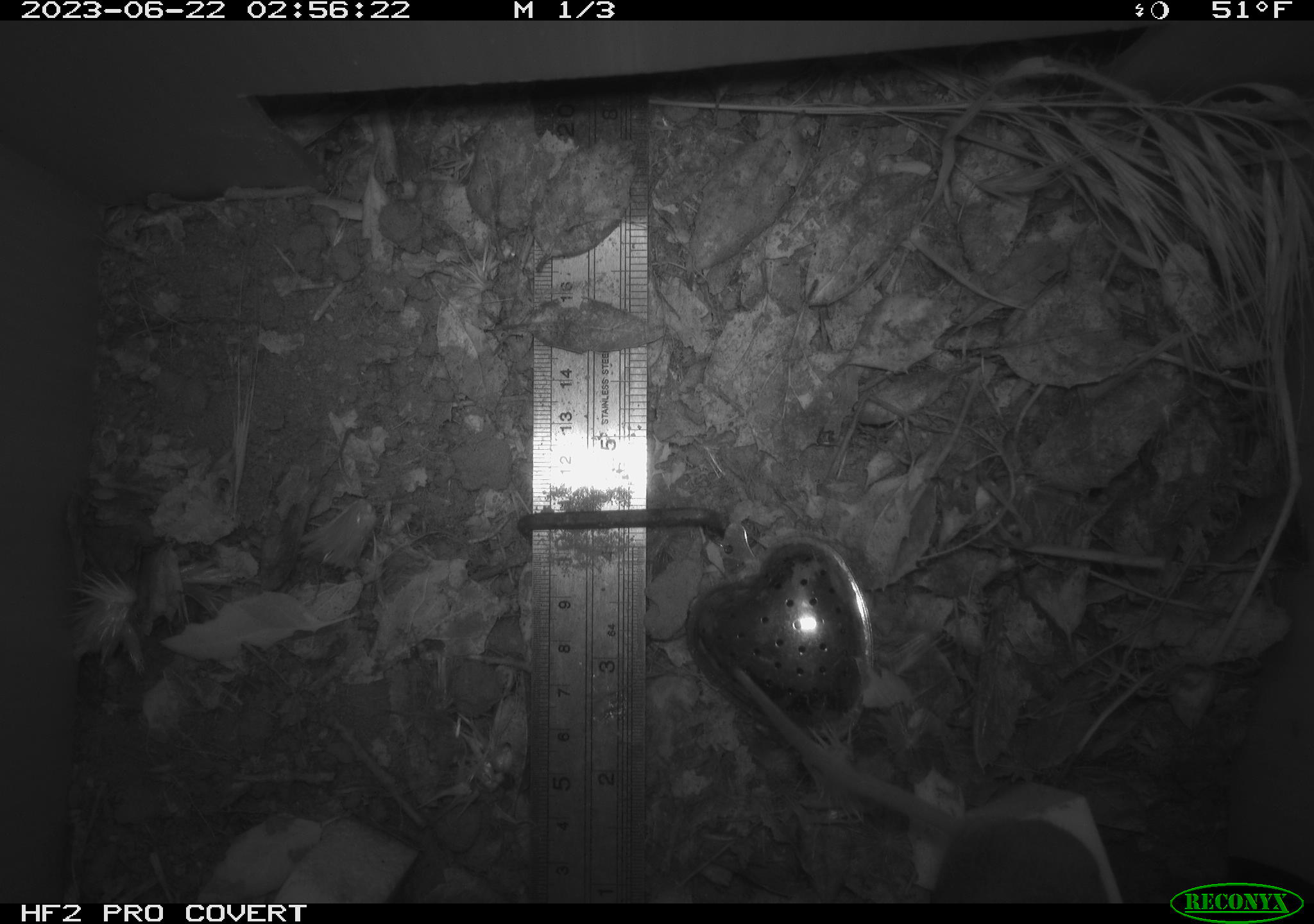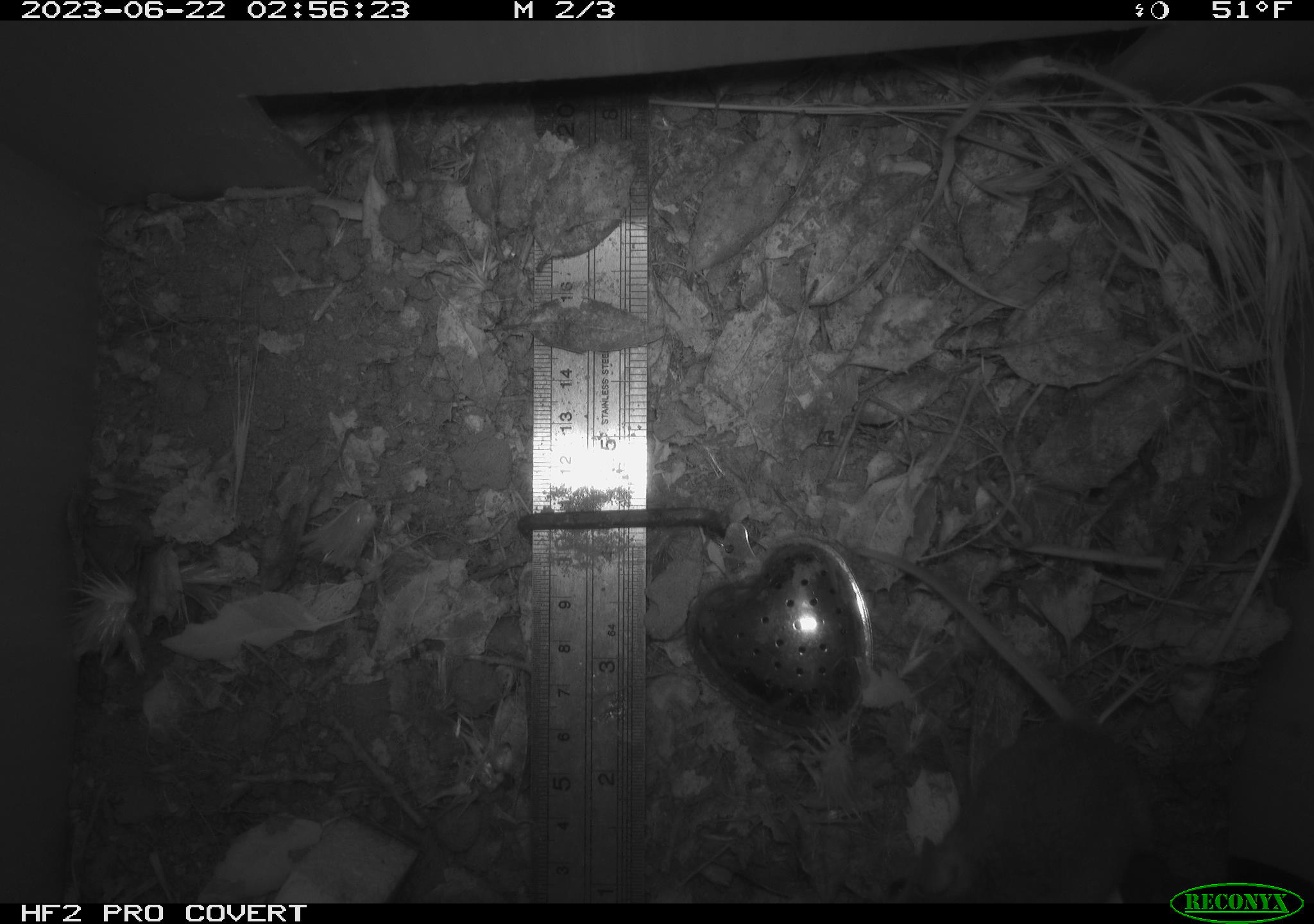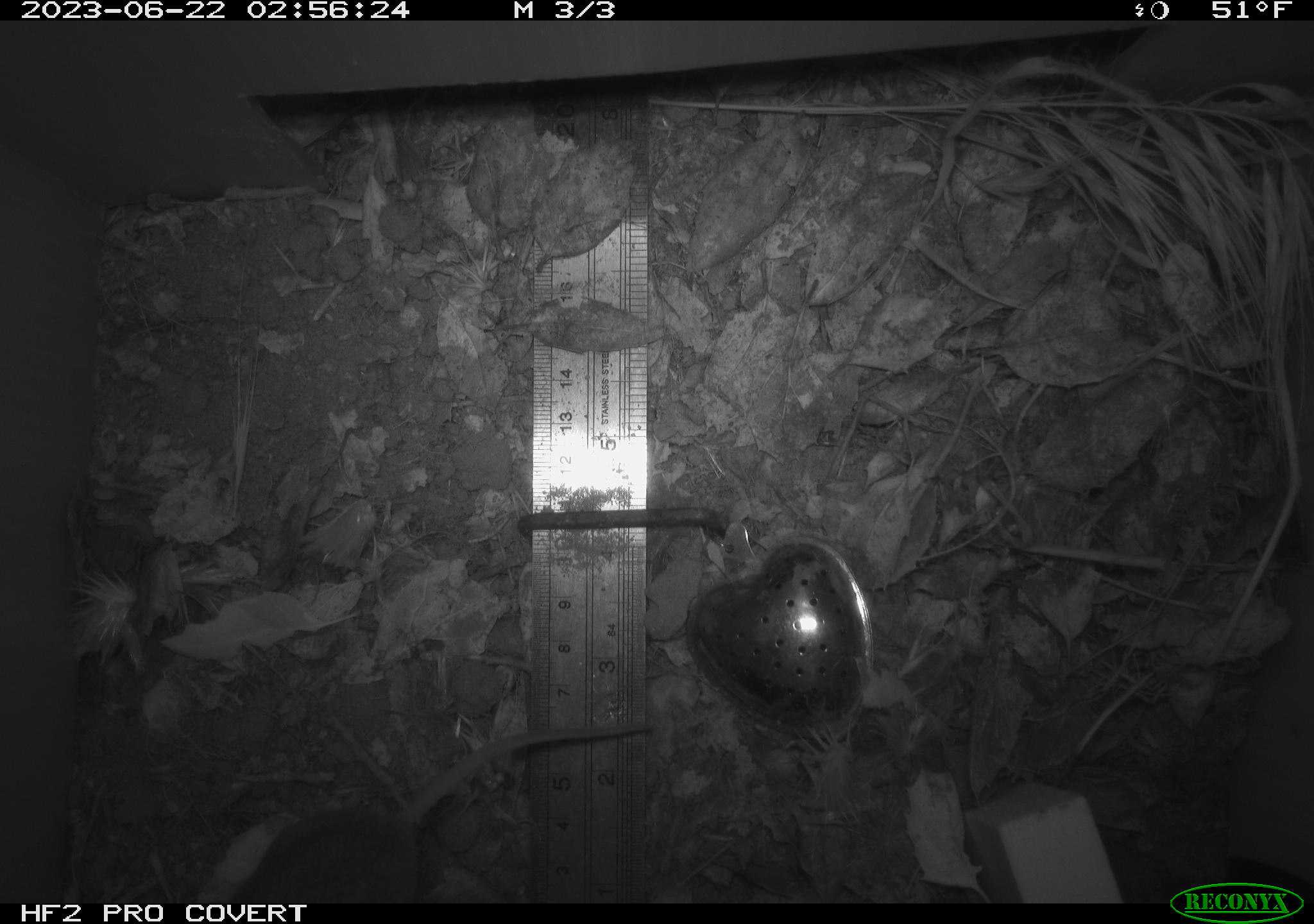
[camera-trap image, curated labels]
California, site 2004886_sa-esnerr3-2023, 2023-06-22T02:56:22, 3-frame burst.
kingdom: Animalia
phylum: Chordata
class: Mammalia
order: Rodentia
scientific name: Rodentia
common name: mouse species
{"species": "mouse species (Rodentia)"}